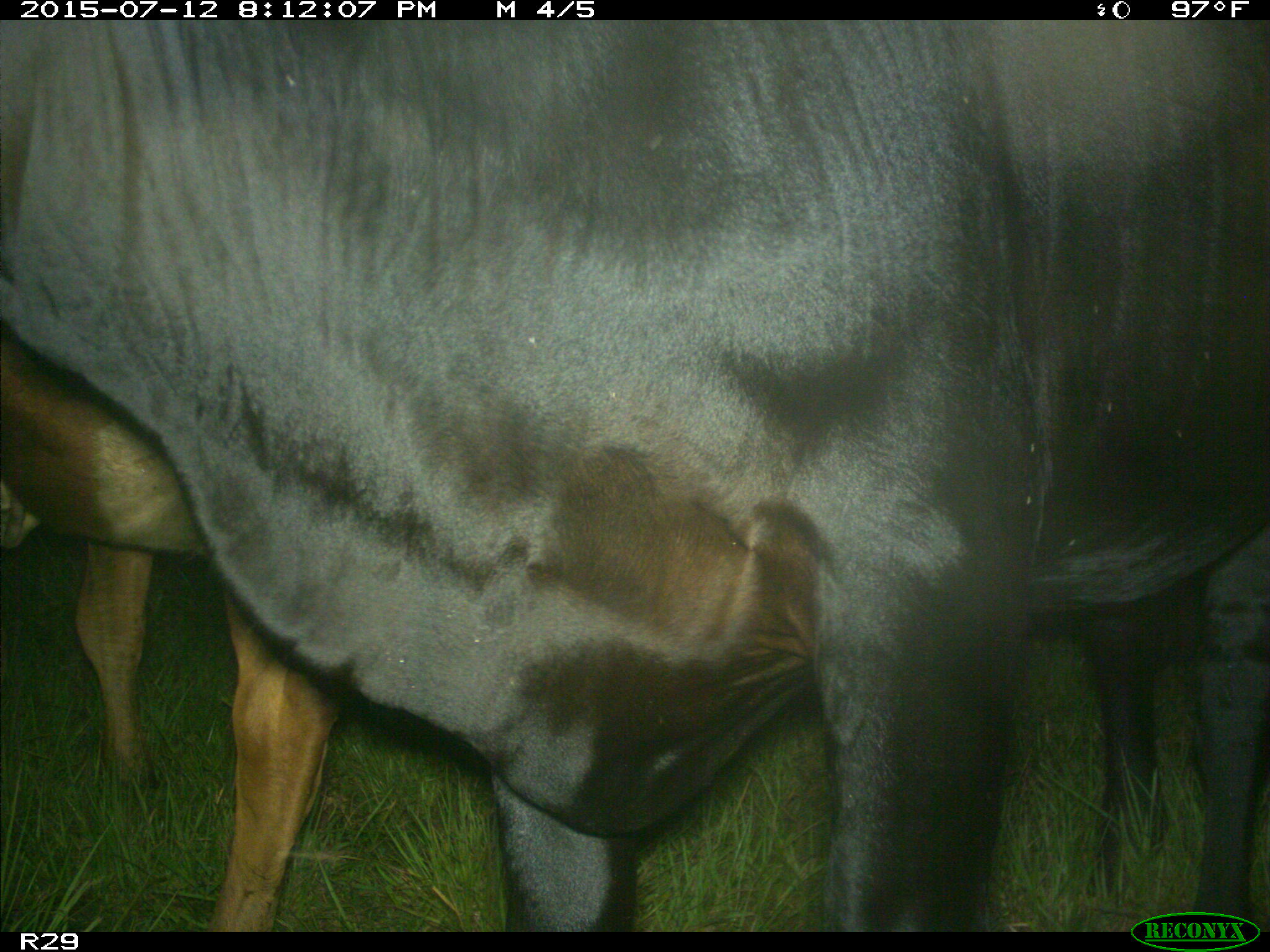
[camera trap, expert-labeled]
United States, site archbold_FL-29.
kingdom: Animalia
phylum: Chordata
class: Mammalia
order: Artiodactyla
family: Bovidae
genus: Bos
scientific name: Bos taurus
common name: domestic cow